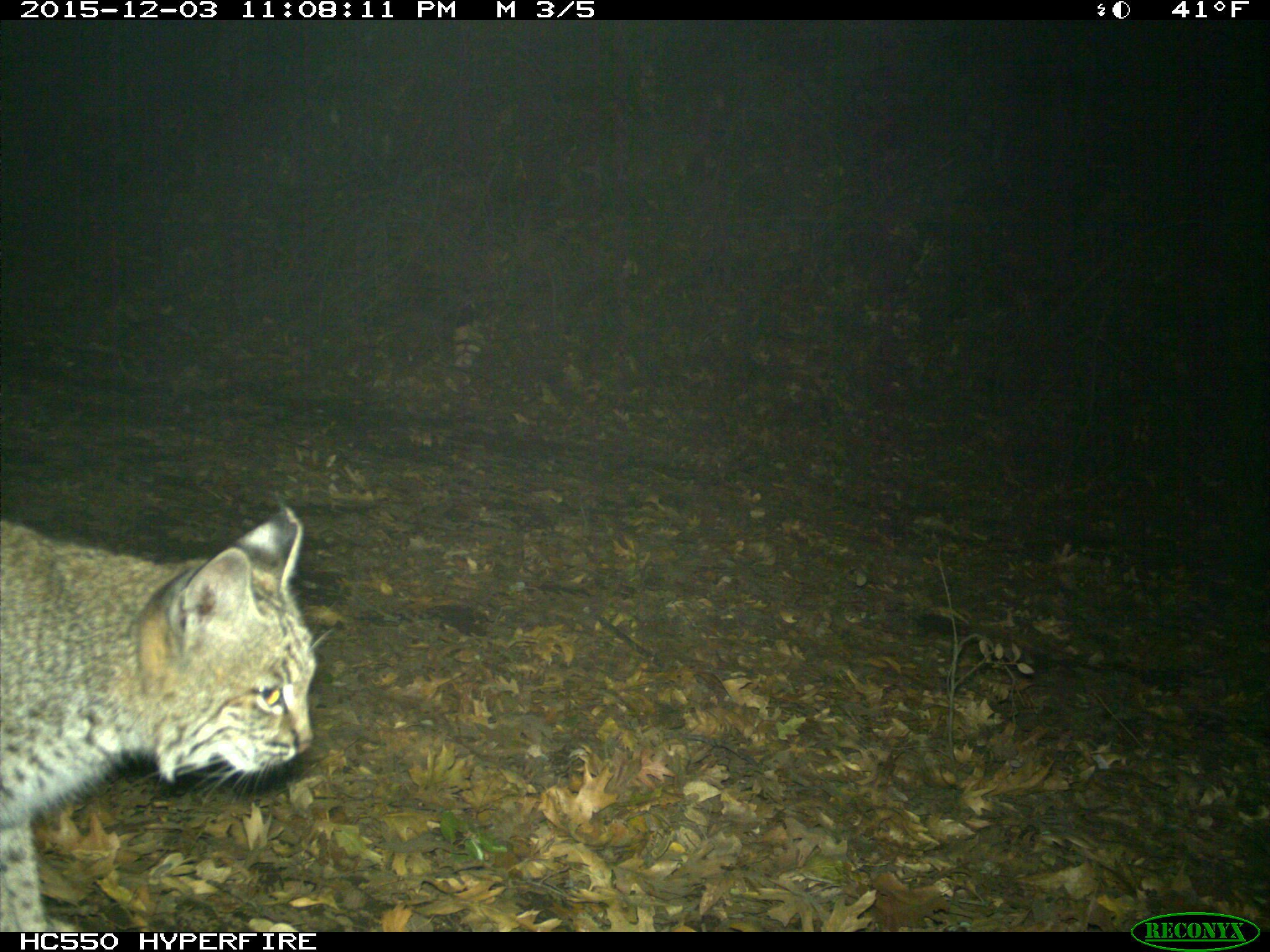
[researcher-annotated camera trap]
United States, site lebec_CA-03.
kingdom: Animalia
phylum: Chordata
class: Mammalia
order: Carnivora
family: Felidae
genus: Lynx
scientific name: Lynx rufus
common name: bobcat